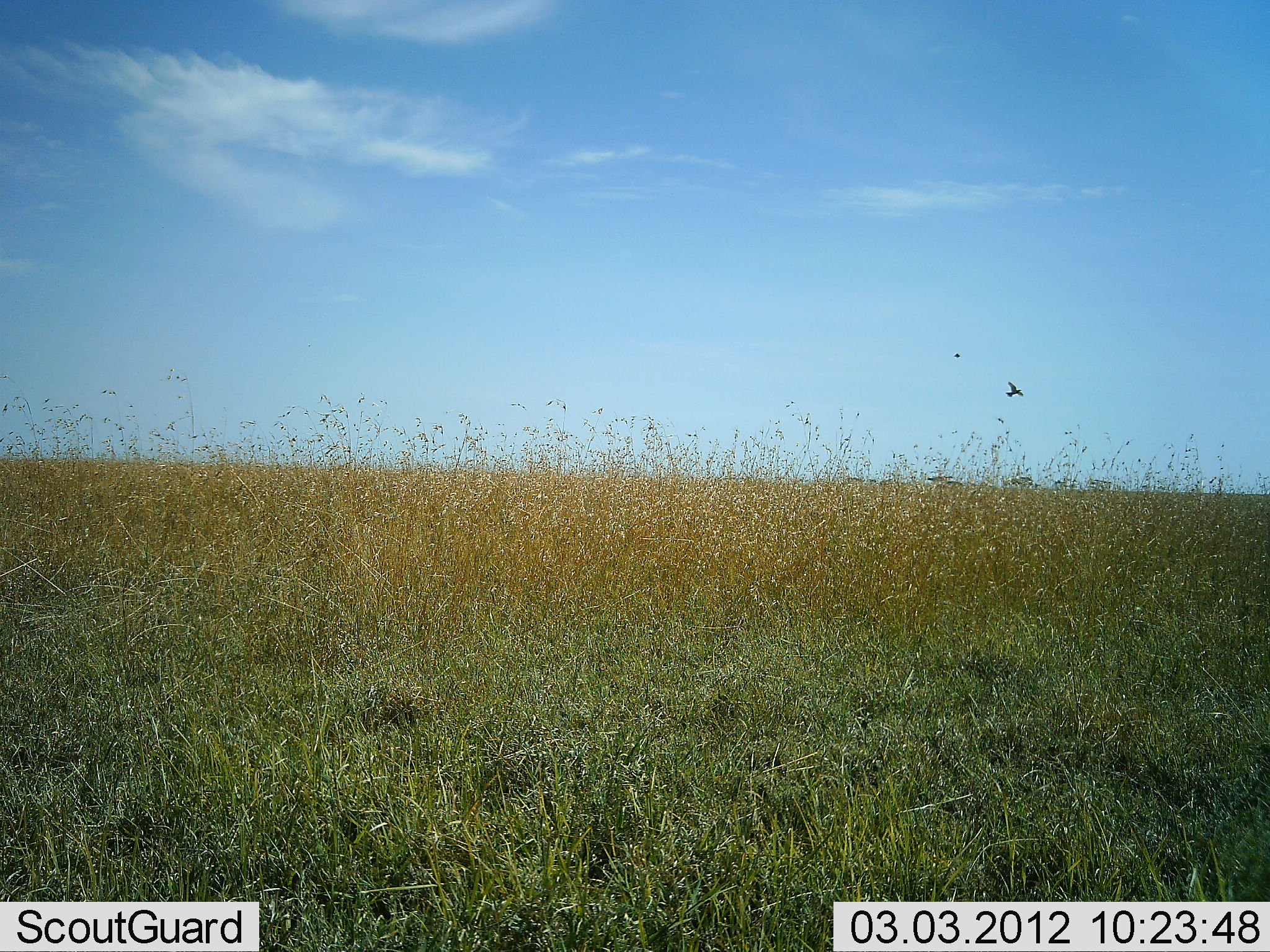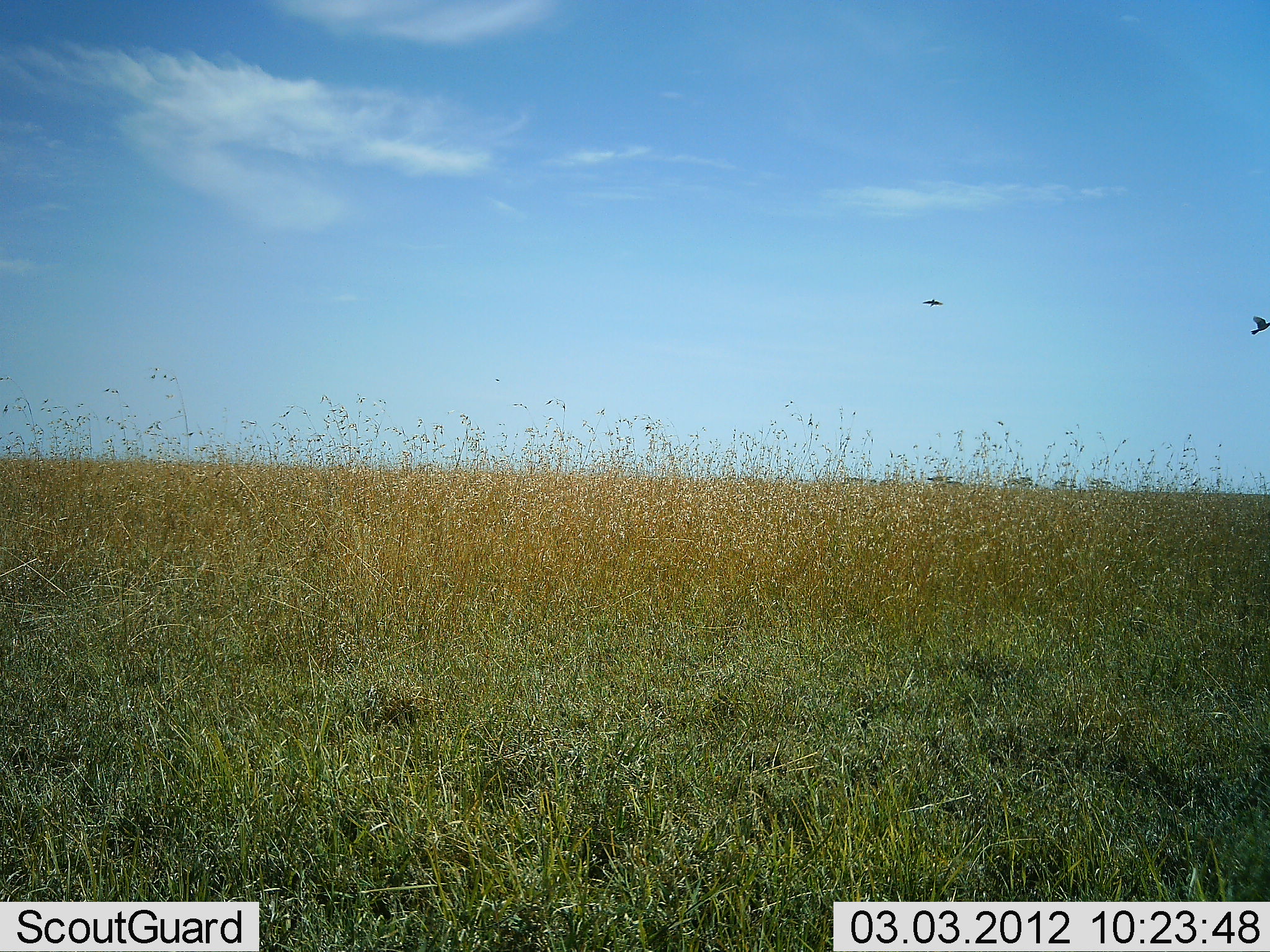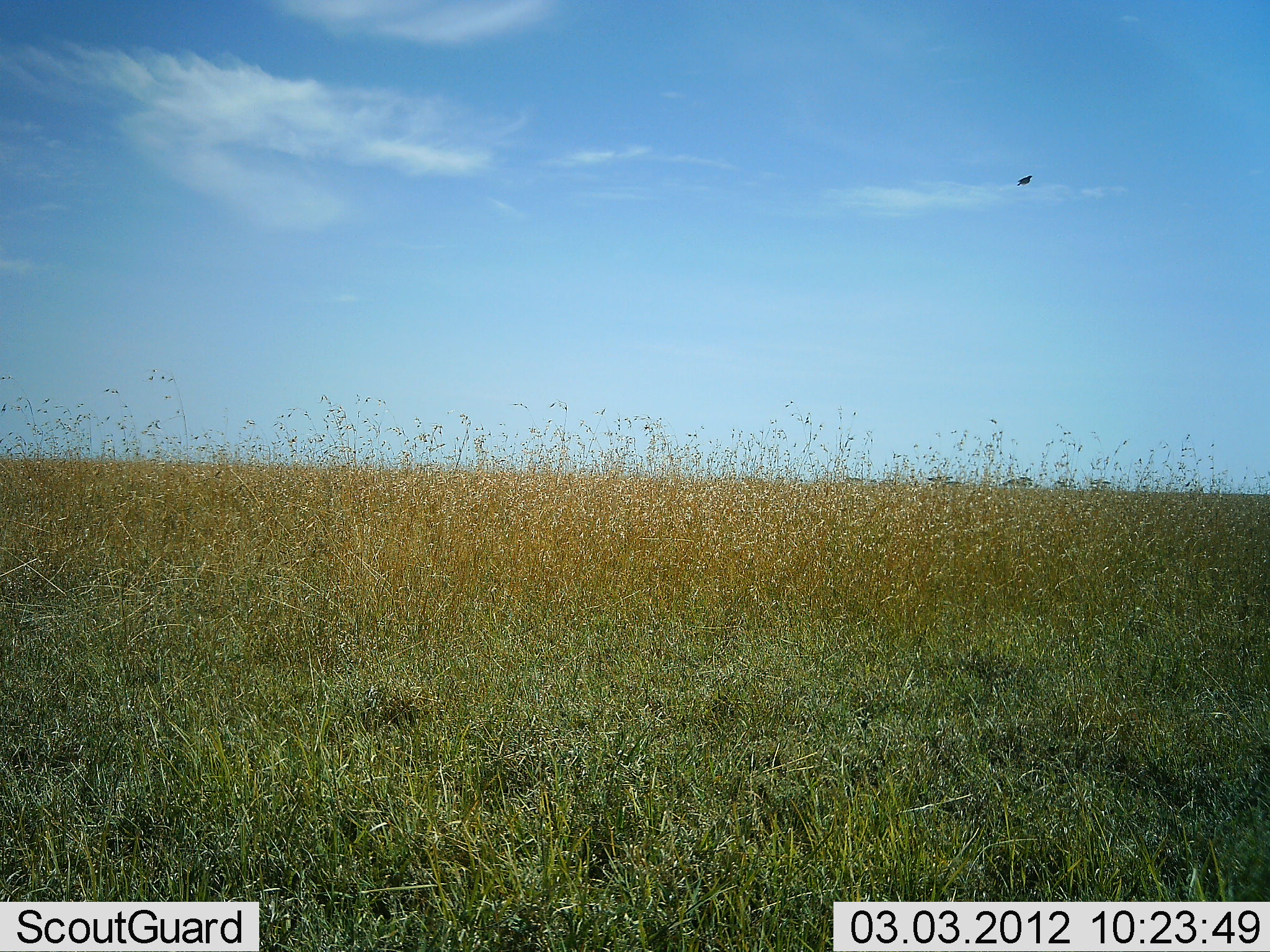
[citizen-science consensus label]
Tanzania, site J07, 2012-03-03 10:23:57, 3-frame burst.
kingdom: Animalia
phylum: Chordata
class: Aves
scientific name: Aves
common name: bird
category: otherbird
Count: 2.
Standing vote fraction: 0%.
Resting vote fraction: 0%.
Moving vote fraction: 100%.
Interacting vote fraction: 0%.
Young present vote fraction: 0%.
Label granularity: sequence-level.